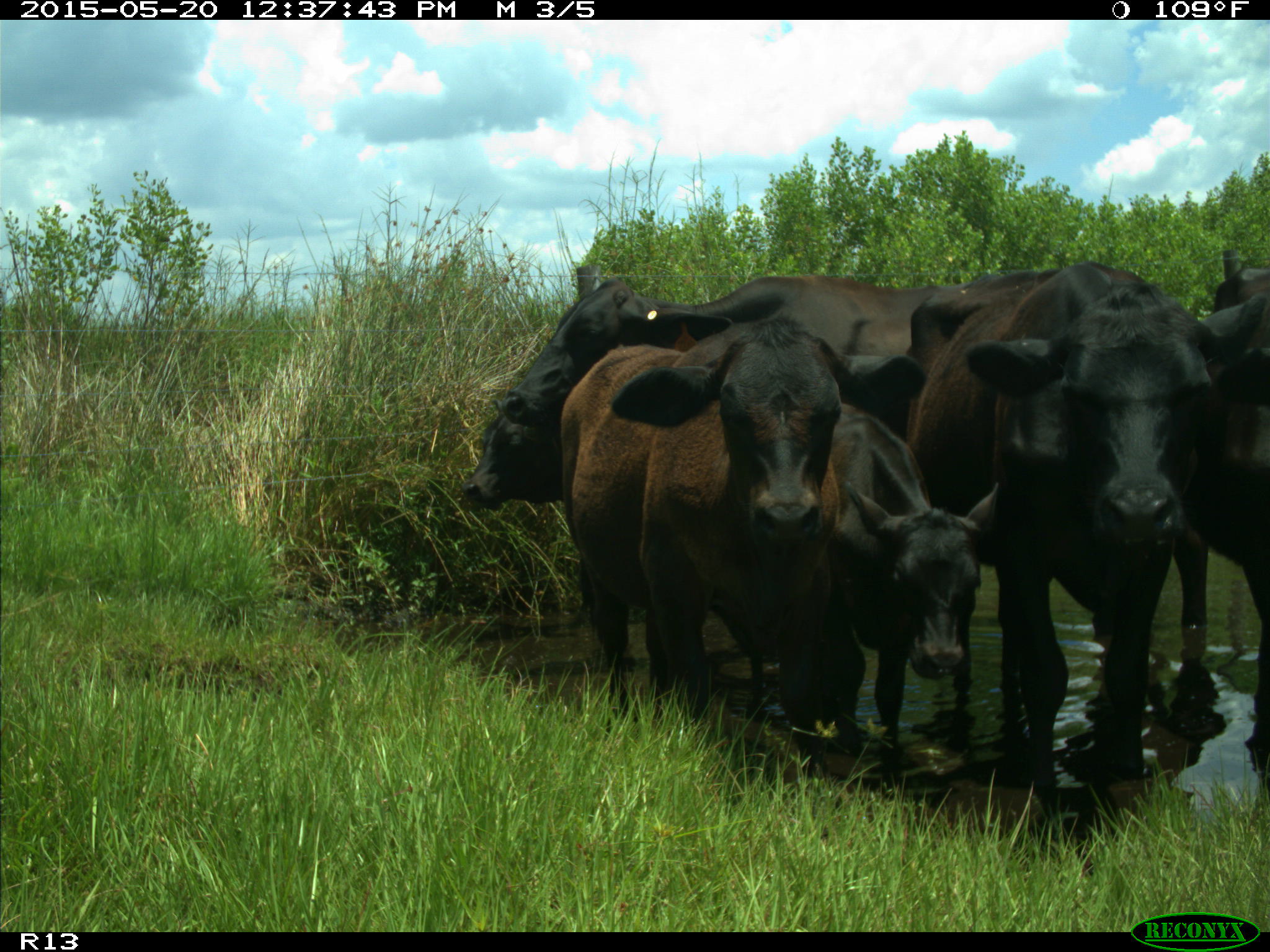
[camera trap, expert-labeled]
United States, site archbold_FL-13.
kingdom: Animalia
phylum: Chordata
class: Mammalia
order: Artiodactyla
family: Bovidae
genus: Bos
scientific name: Bos taurus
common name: domestic cow